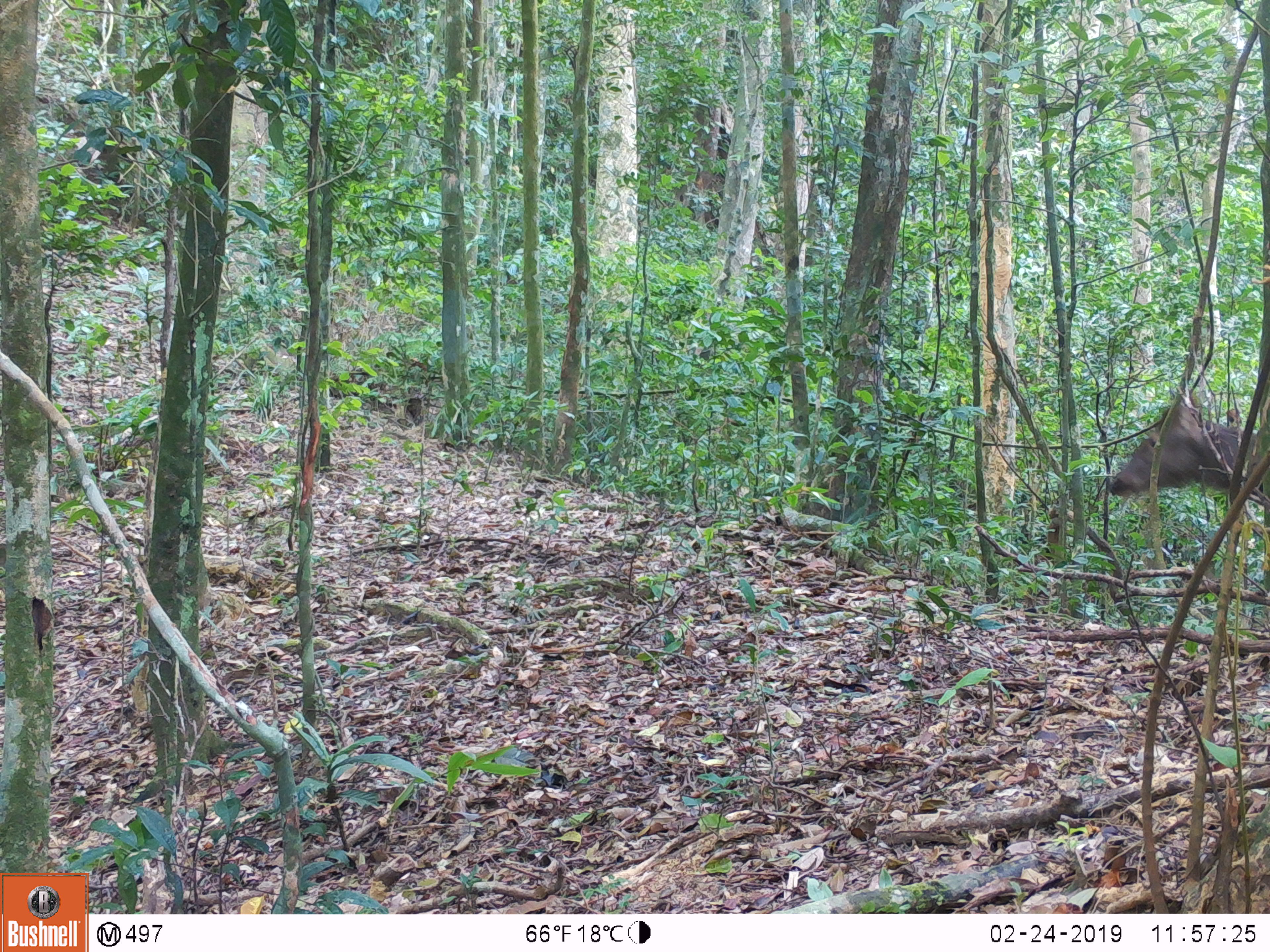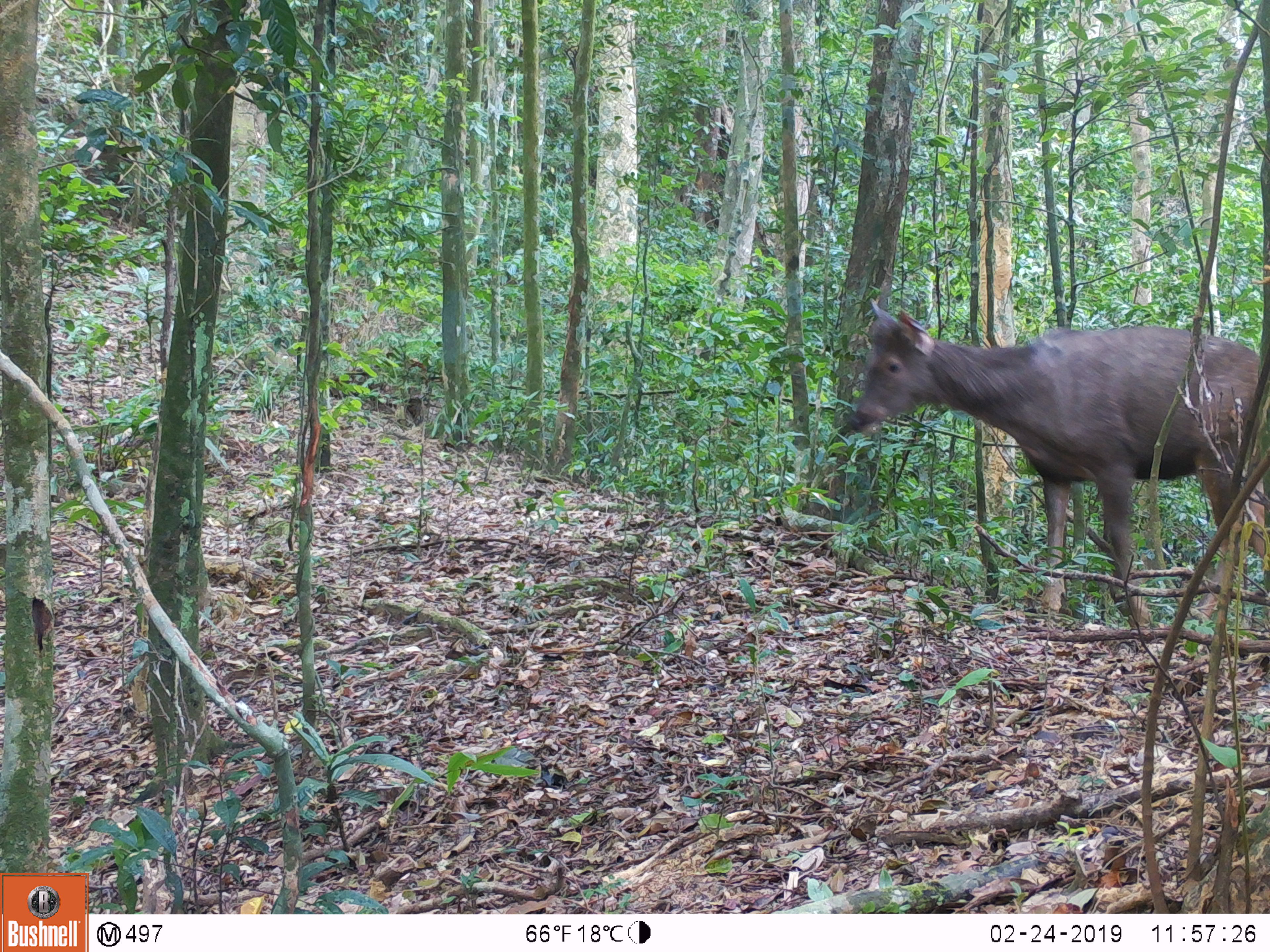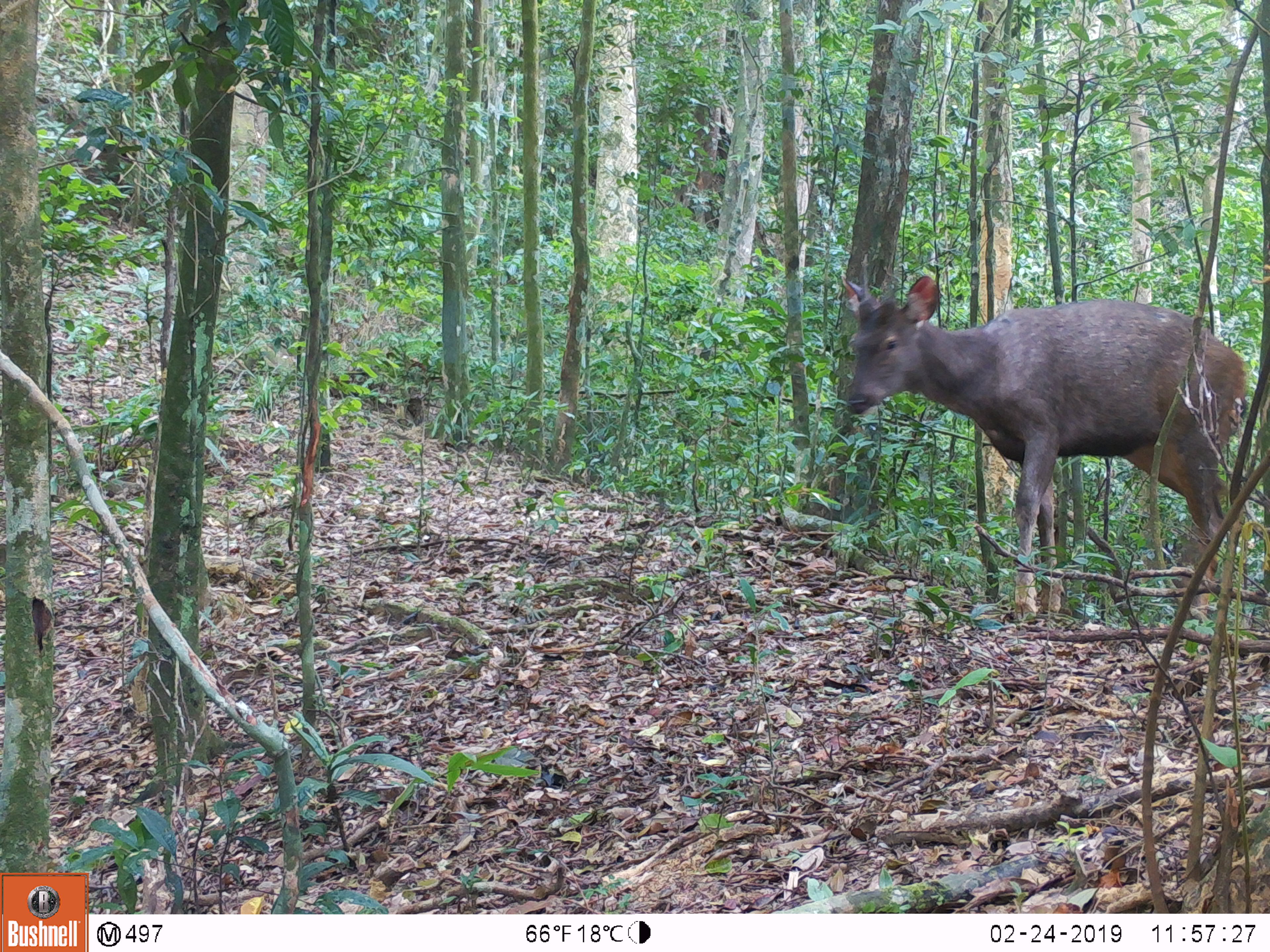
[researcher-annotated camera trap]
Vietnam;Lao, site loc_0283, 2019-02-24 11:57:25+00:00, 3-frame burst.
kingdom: Animalia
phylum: Chordata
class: Mammalia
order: Artiodactyla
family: Cervidae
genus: Rusa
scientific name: Rusa unicolor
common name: sambar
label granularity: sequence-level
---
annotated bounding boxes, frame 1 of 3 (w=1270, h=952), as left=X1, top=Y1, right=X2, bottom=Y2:
sambar: left=1111, top=400, right=1270, bottom=497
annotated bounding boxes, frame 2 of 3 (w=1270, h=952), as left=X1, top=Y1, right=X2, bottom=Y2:
sambar: left=845, top=298, right=1265, bottom=629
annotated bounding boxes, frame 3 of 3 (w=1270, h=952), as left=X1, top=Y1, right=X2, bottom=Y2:
sambar: left=841, top=275, right=1246, bottom=621